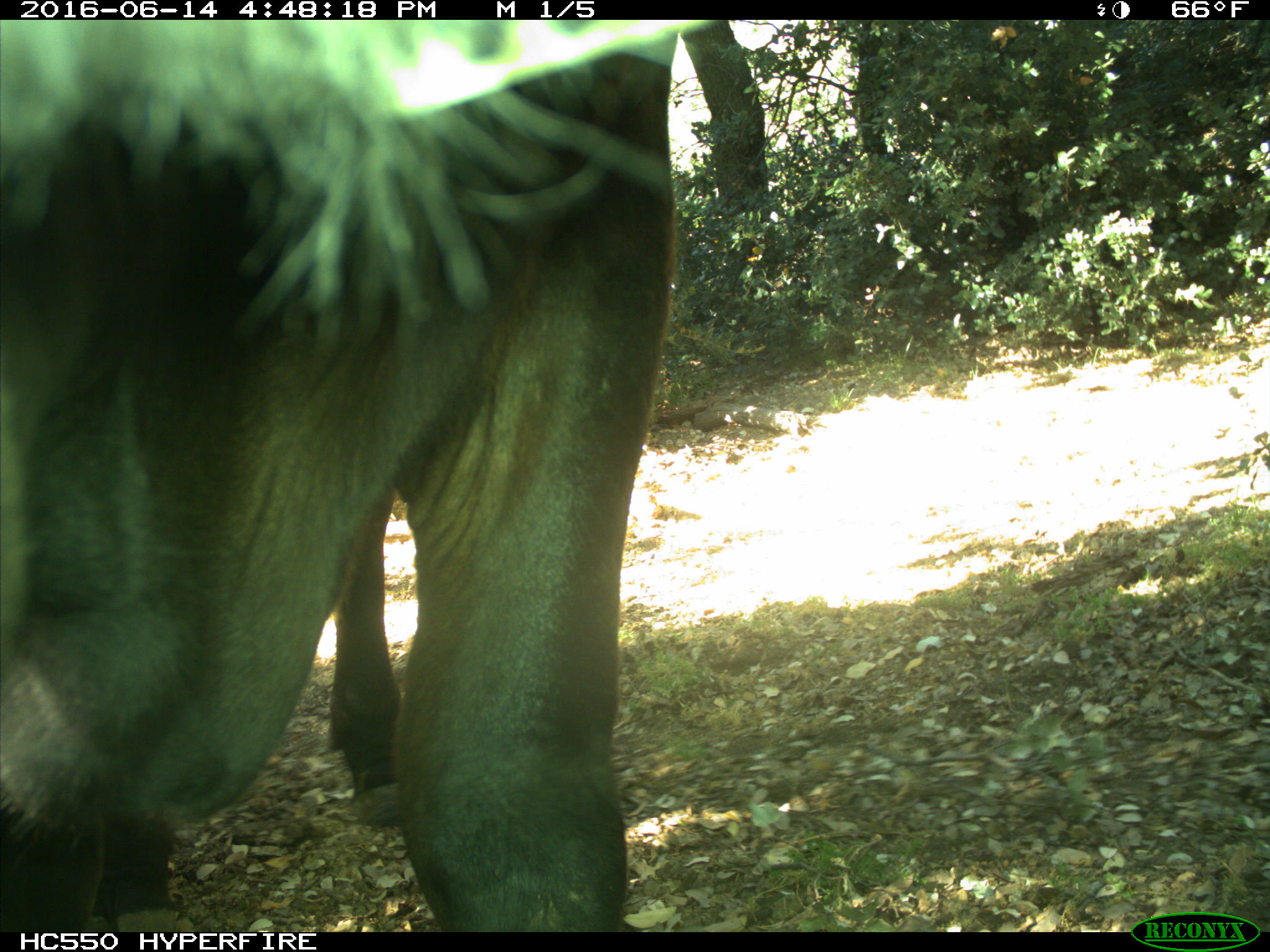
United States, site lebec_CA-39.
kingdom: Animalia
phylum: Chordata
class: Mammalia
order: Artiodactyla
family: Bovidae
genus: Bos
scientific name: Bos taurus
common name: domestic cow